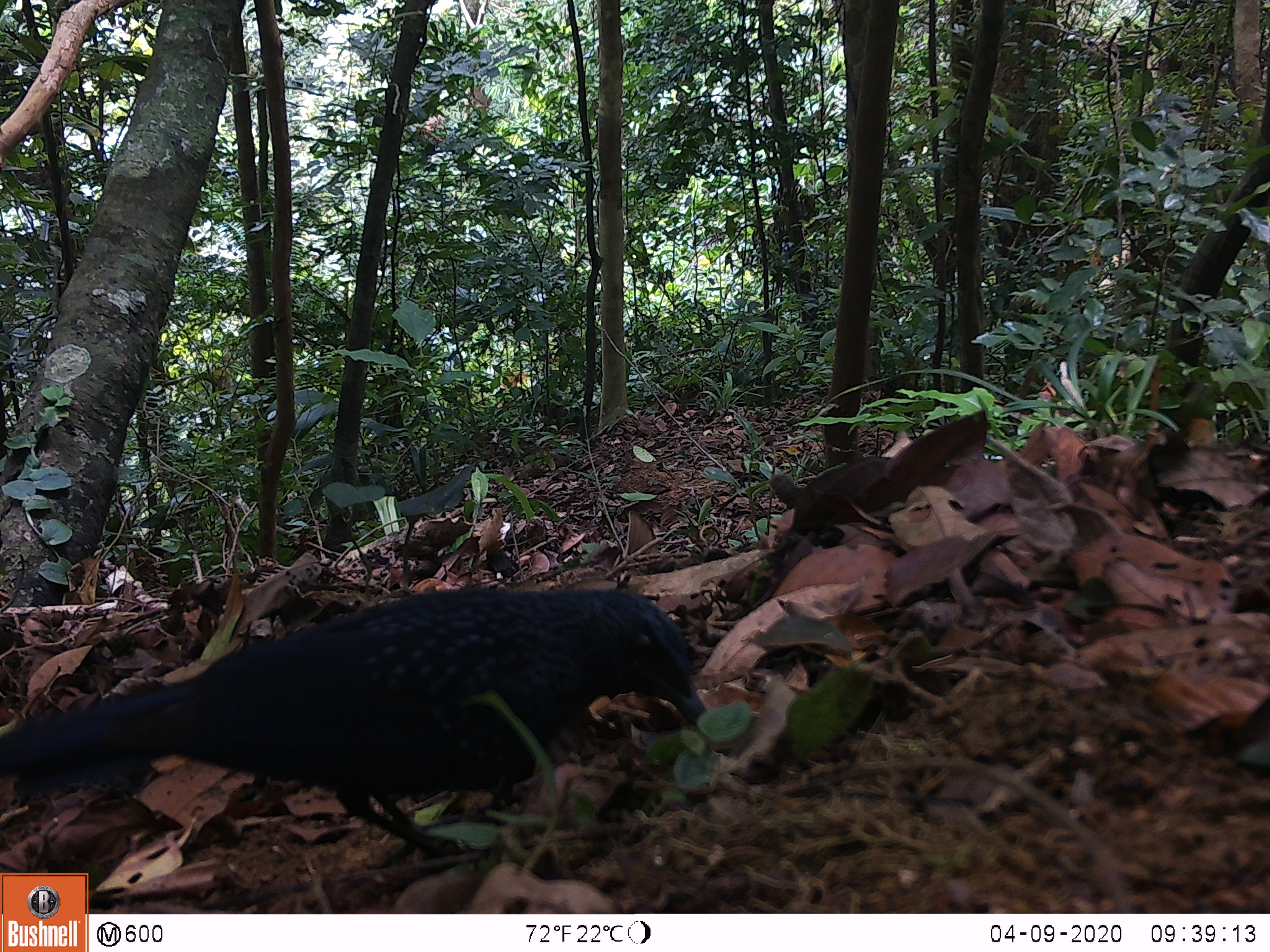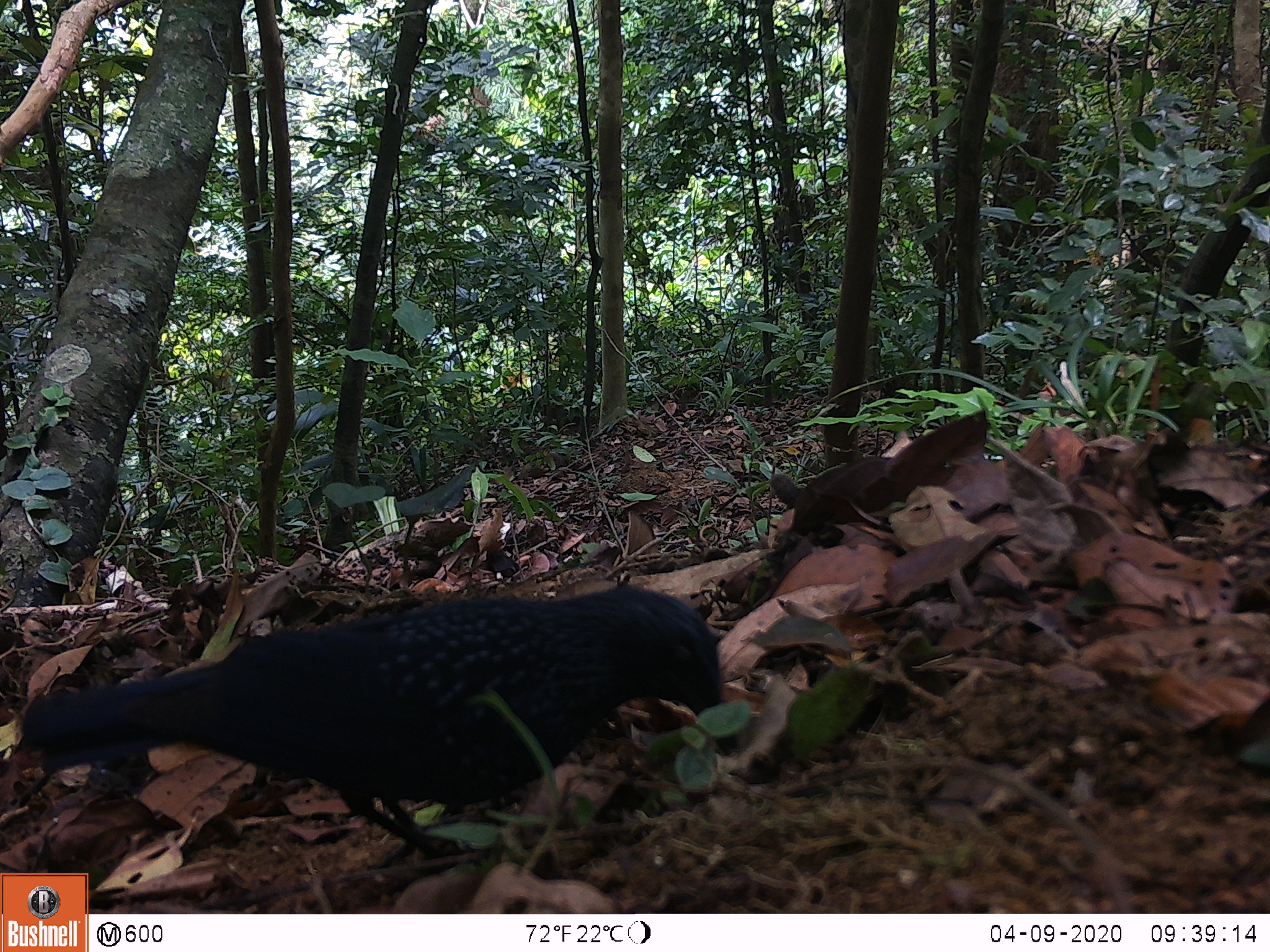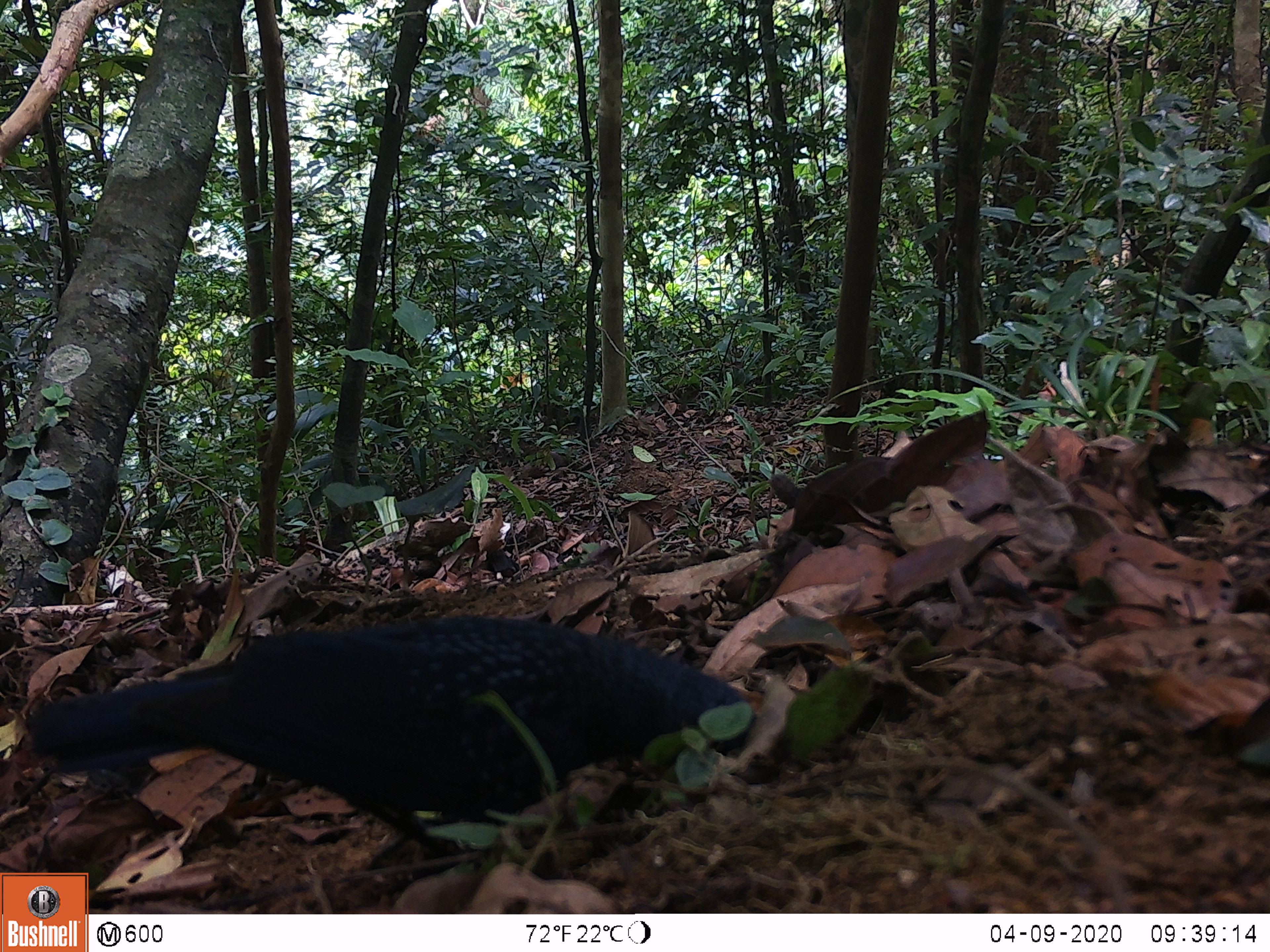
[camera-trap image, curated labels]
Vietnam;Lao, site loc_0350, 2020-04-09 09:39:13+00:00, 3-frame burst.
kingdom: Animalia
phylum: Chordata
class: Aves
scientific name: Aves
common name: bird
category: unidentified bird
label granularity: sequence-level